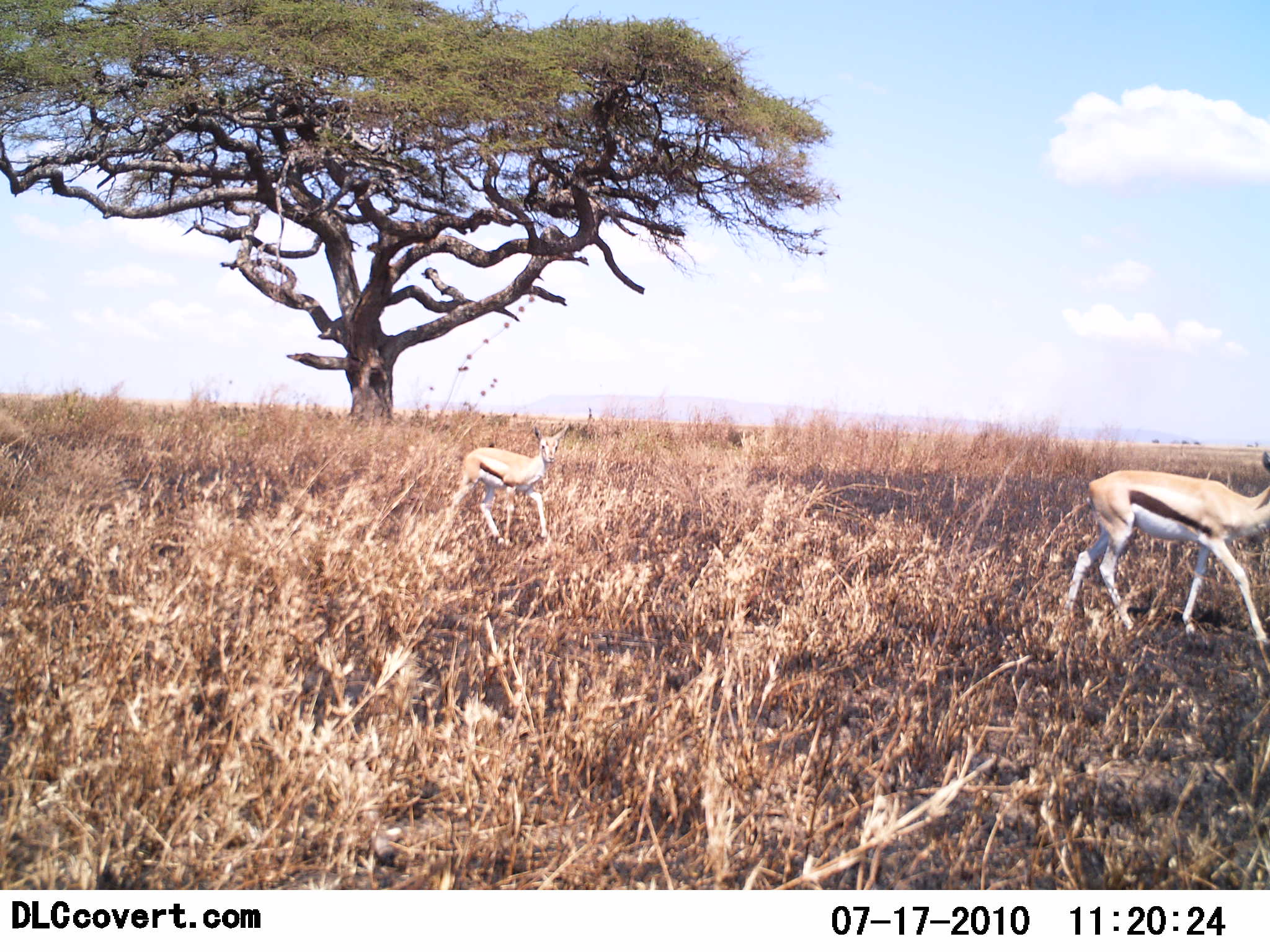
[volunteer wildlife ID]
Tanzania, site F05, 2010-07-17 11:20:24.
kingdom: Animalia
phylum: Chordata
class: Mammalia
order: Artiodactyla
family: Bovidae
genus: Eudorcas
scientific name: Eudorcas thomsonii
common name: thomson's gazelle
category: gazellethomsons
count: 2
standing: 15%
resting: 0%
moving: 88%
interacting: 0%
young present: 19%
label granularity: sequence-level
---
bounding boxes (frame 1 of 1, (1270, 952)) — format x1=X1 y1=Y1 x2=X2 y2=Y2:
animal: x1=1068 y1=451 x2=1270 y2=656; x1=451 y1=423 x2=573 y2=547